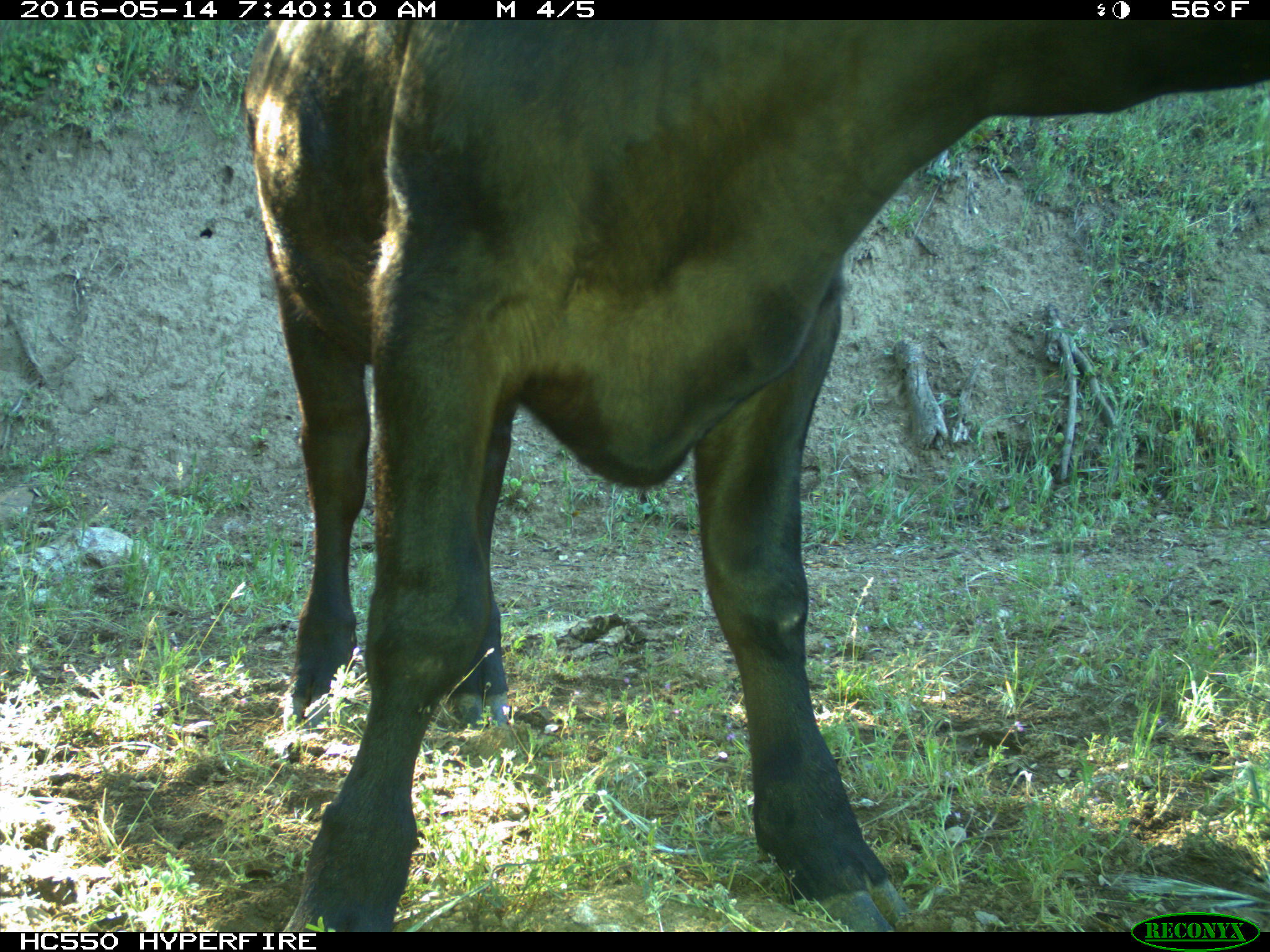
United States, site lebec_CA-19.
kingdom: Animalia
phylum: Chordata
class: Mammalia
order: Artiodactyla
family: Bovidae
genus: Bos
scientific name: Bos taurus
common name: domestic cow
Bos taurus (domestic cow).